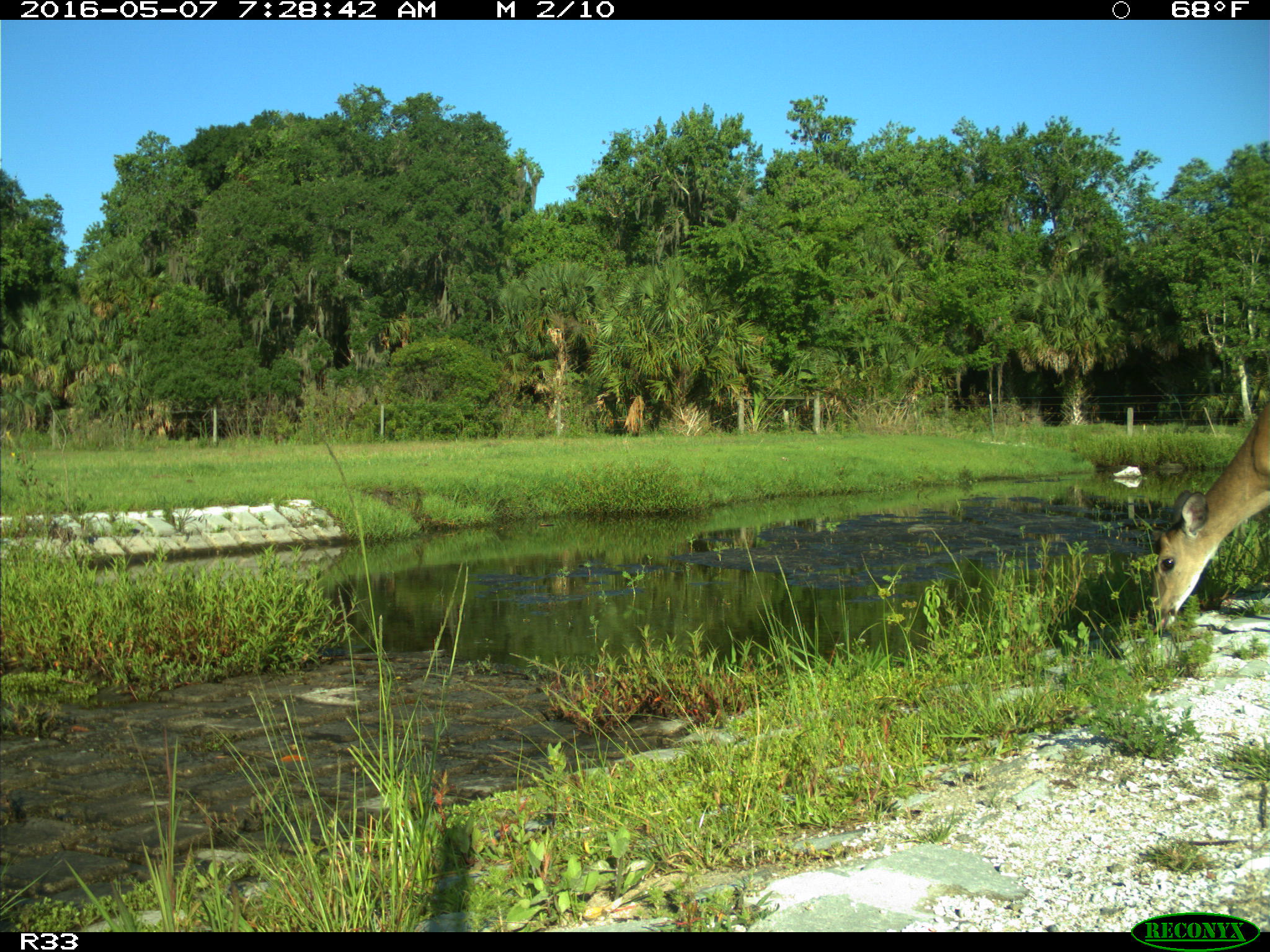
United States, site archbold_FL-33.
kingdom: Animalia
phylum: Chordata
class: Mammalia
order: Artiodactyla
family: Cervidae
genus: Odocoileus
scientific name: Odocoileus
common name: deer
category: unidentified deer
Unidentified deer (deer) (Odocoileus).